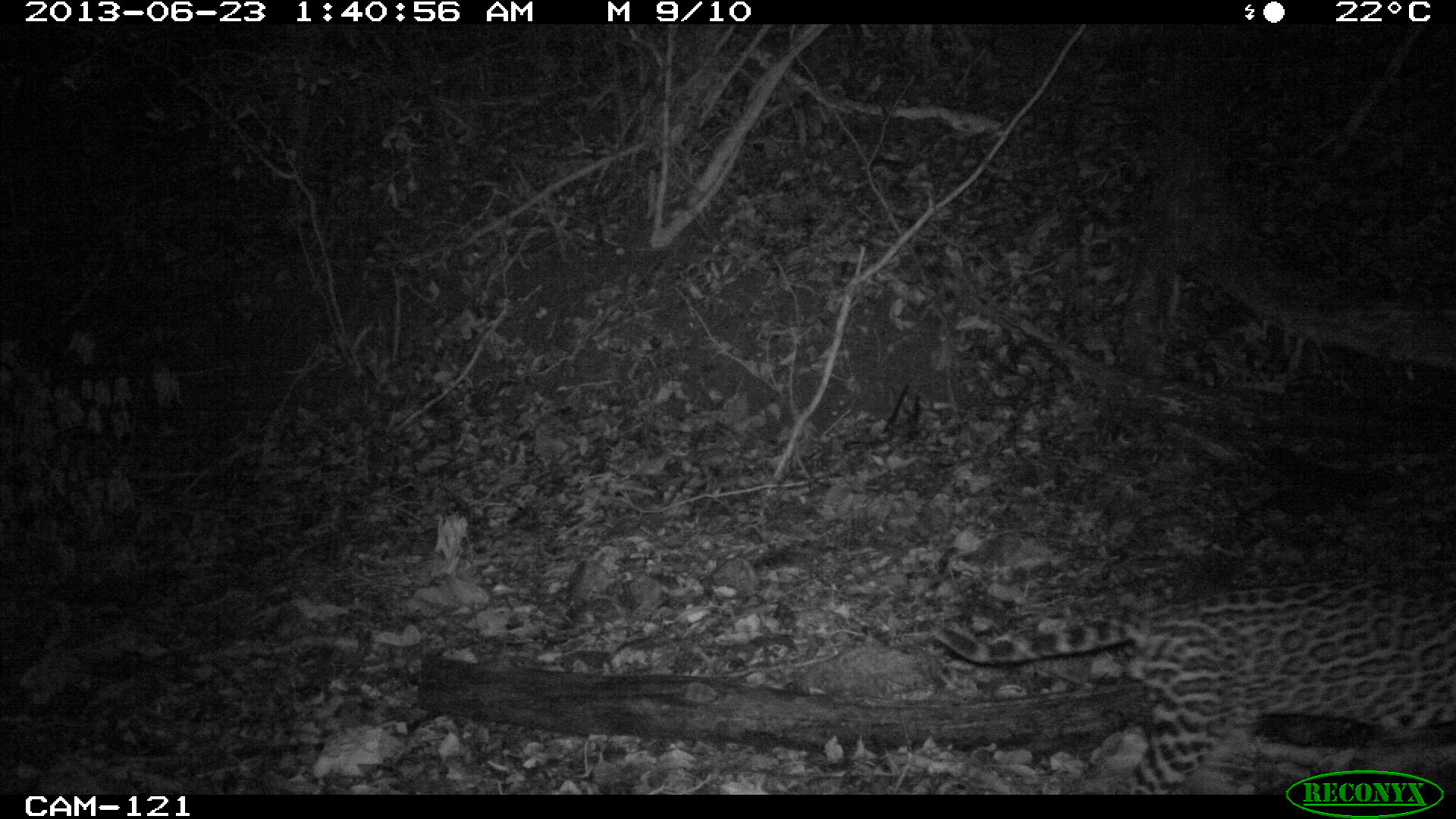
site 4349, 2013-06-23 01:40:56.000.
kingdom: Animalia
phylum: Chordata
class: Mammalia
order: Carnivora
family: Felidae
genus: Leopardus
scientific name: Leopardus pardalis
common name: ocelot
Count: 1.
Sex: male.